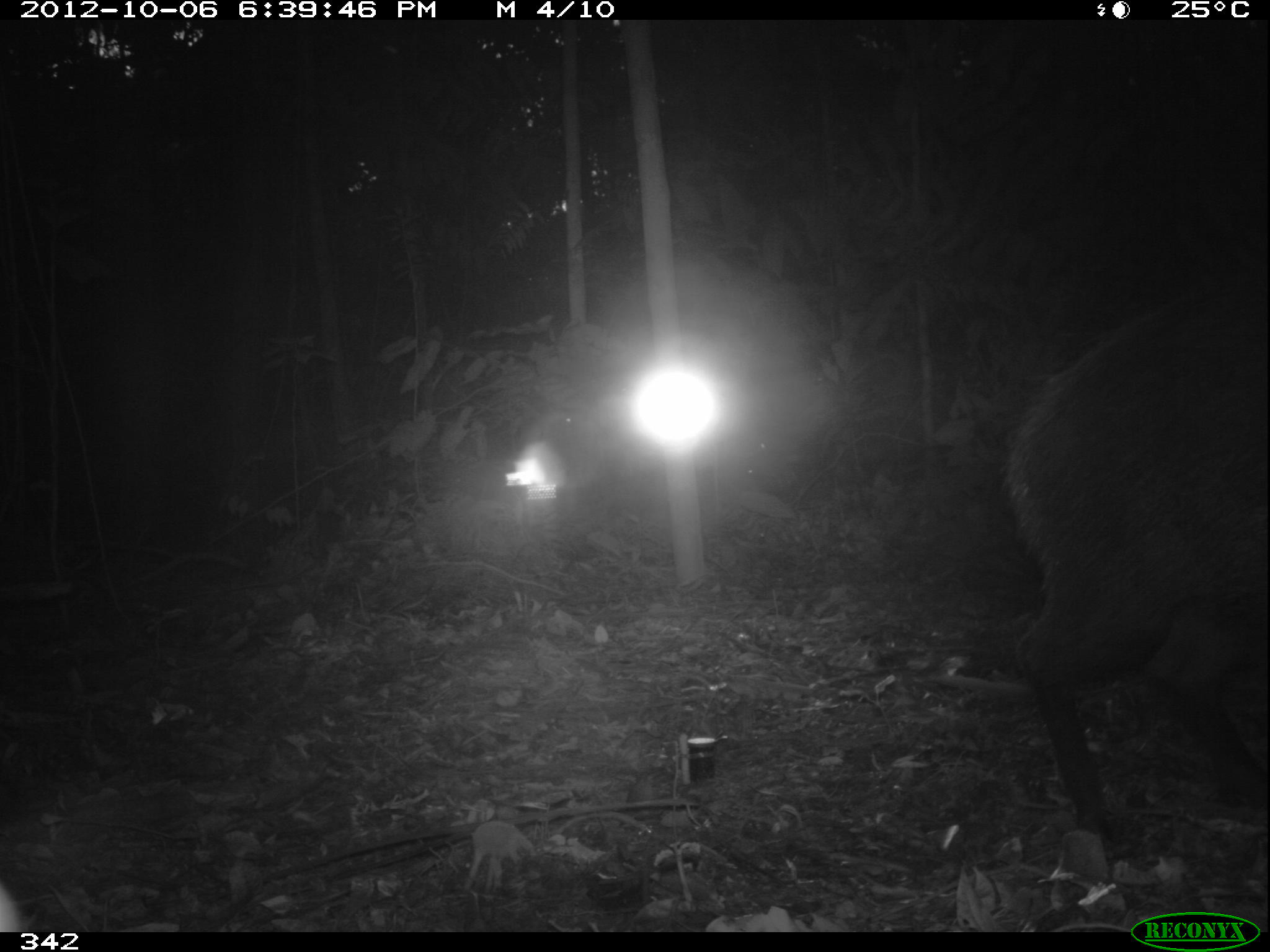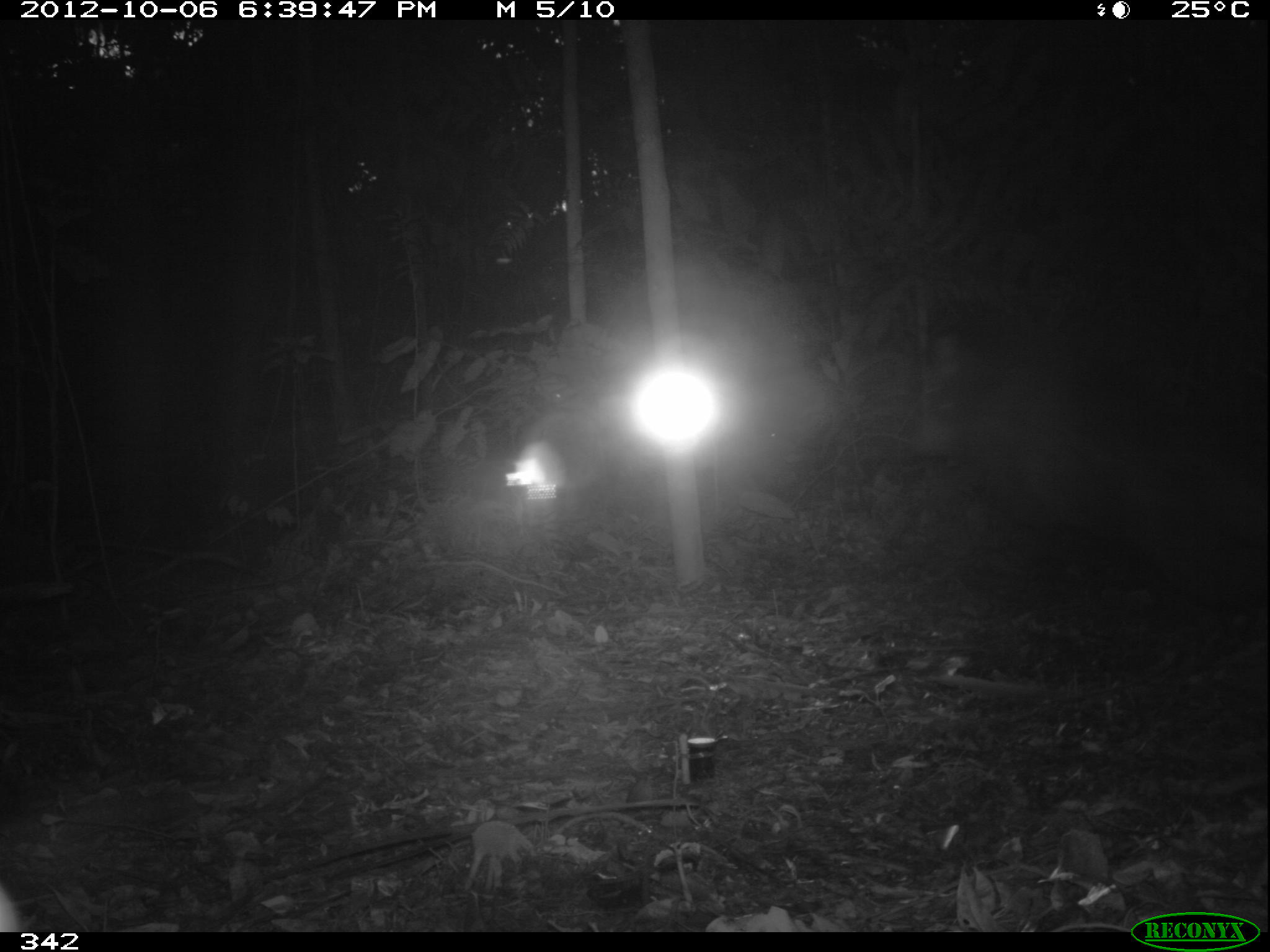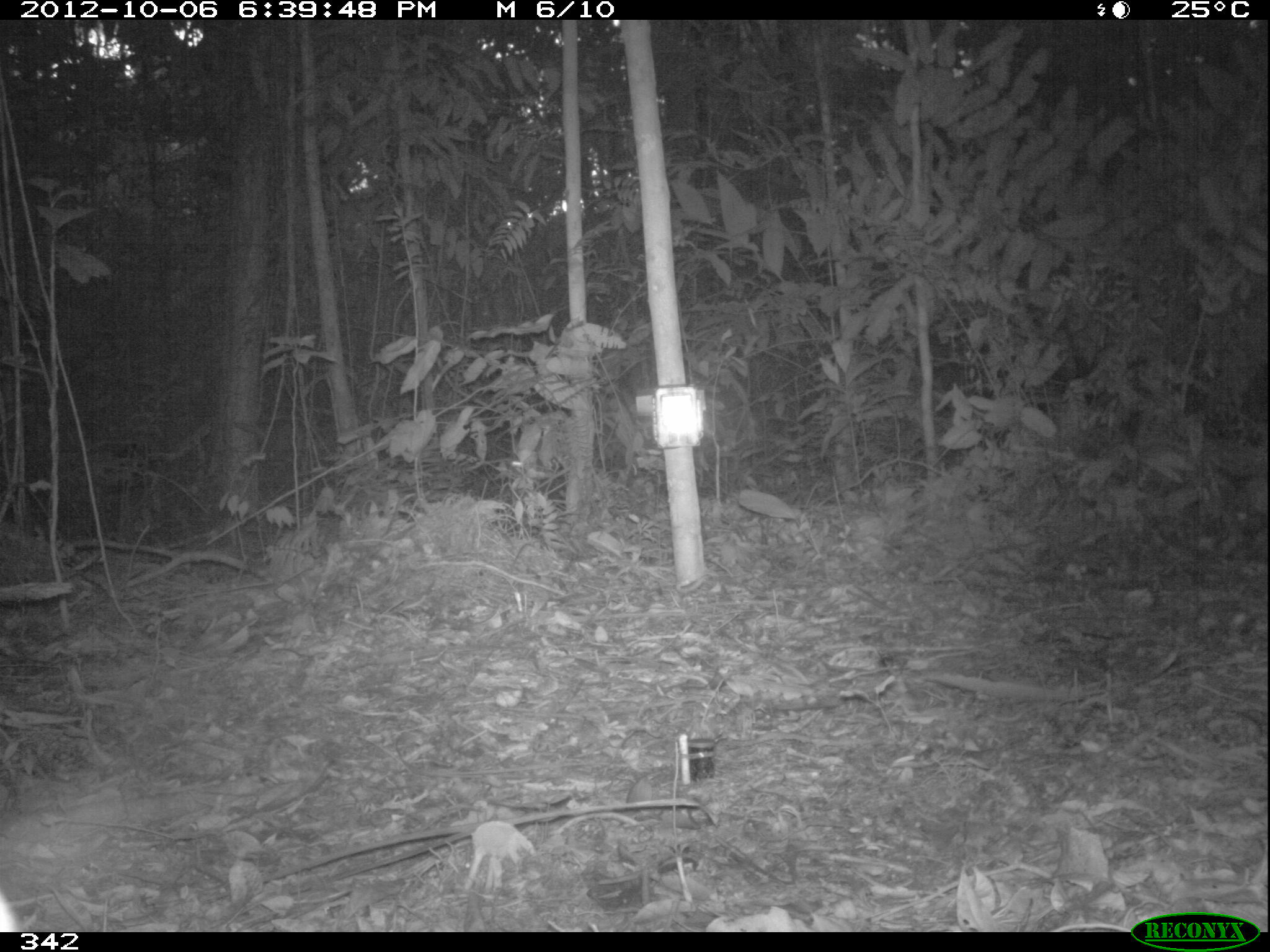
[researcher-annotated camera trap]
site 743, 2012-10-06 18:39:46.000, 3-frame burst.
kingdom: Animalia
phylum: Chordata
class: Mammalia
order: Artiodactyla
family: Tayassuidae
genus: Tayassu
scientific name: Tayassu pecari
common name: white-lipped peccary